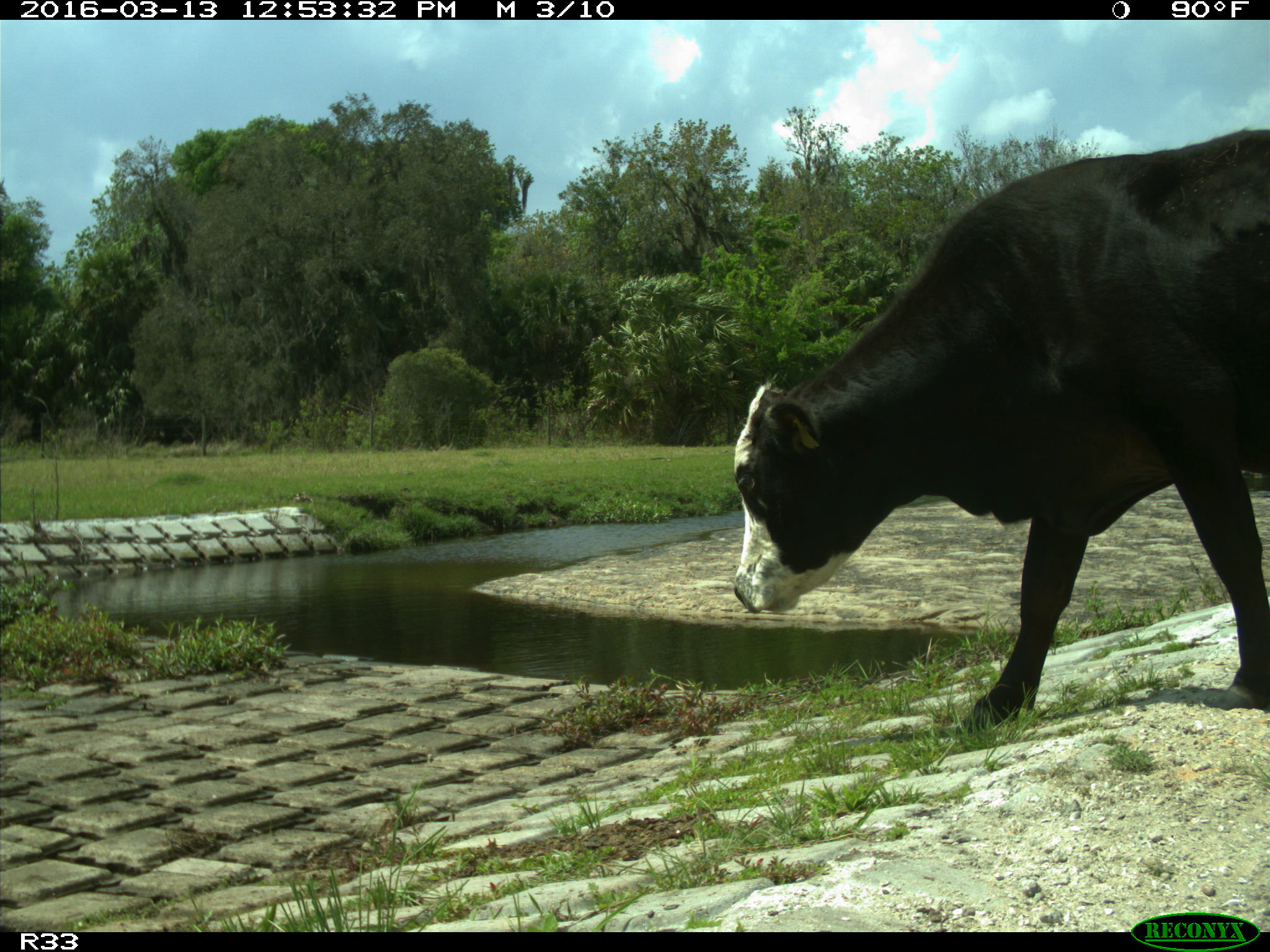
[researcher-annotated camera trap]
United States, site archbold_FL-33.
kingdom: Animalia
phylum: Chordata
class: Mammalia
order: Artiodactyla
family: Bovidae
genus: Bos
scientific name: Bos taurus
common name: domestic cow